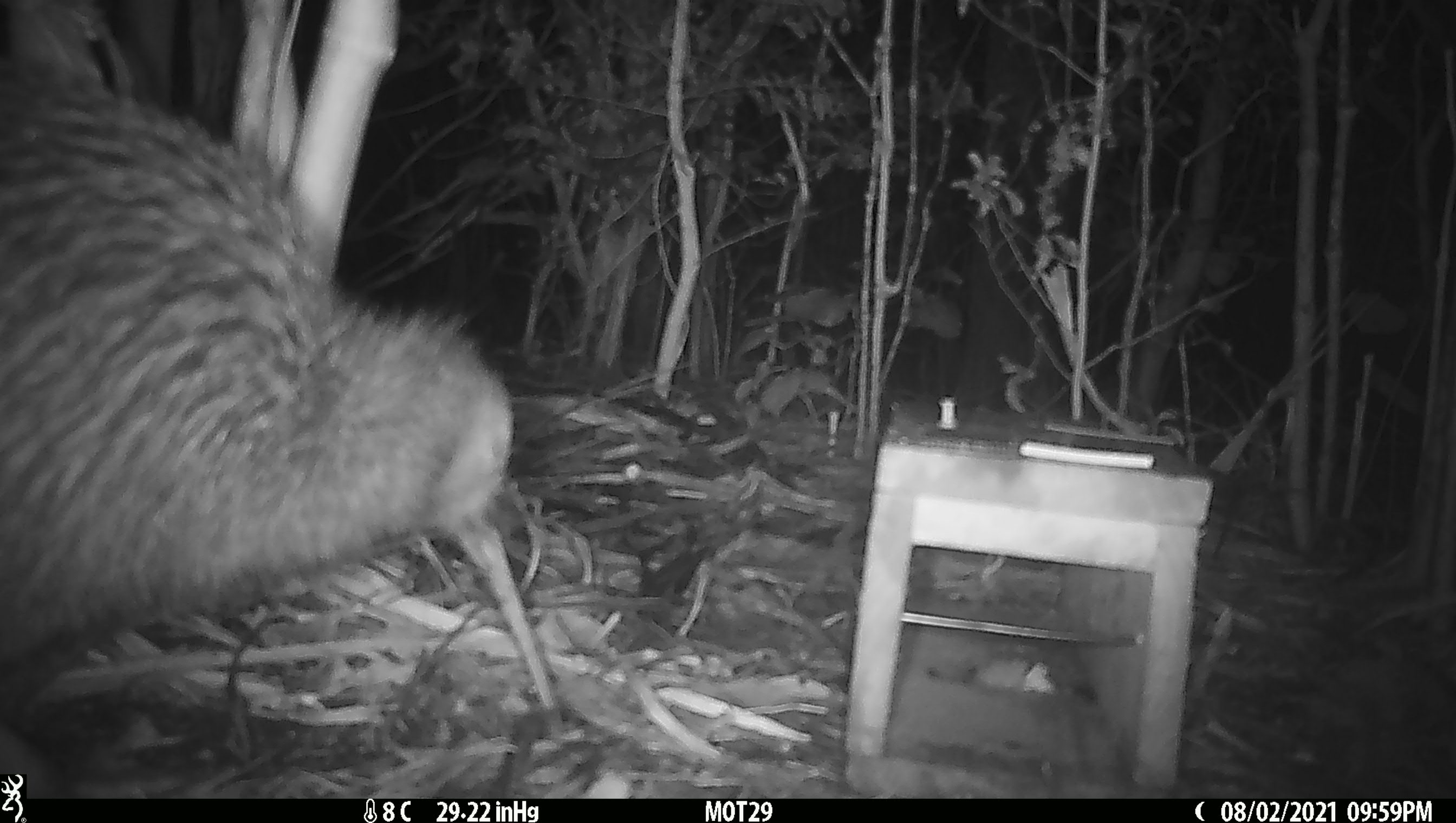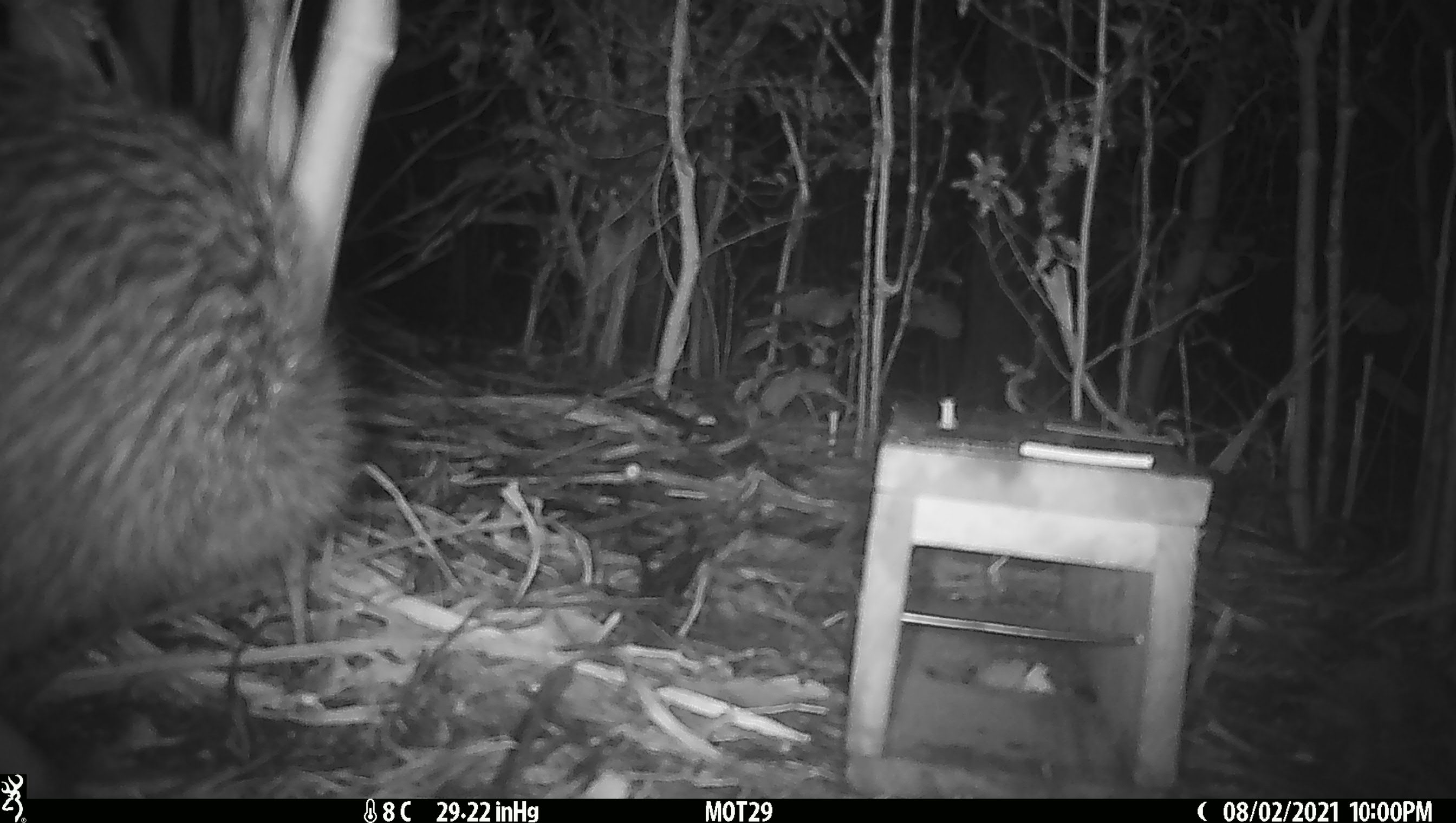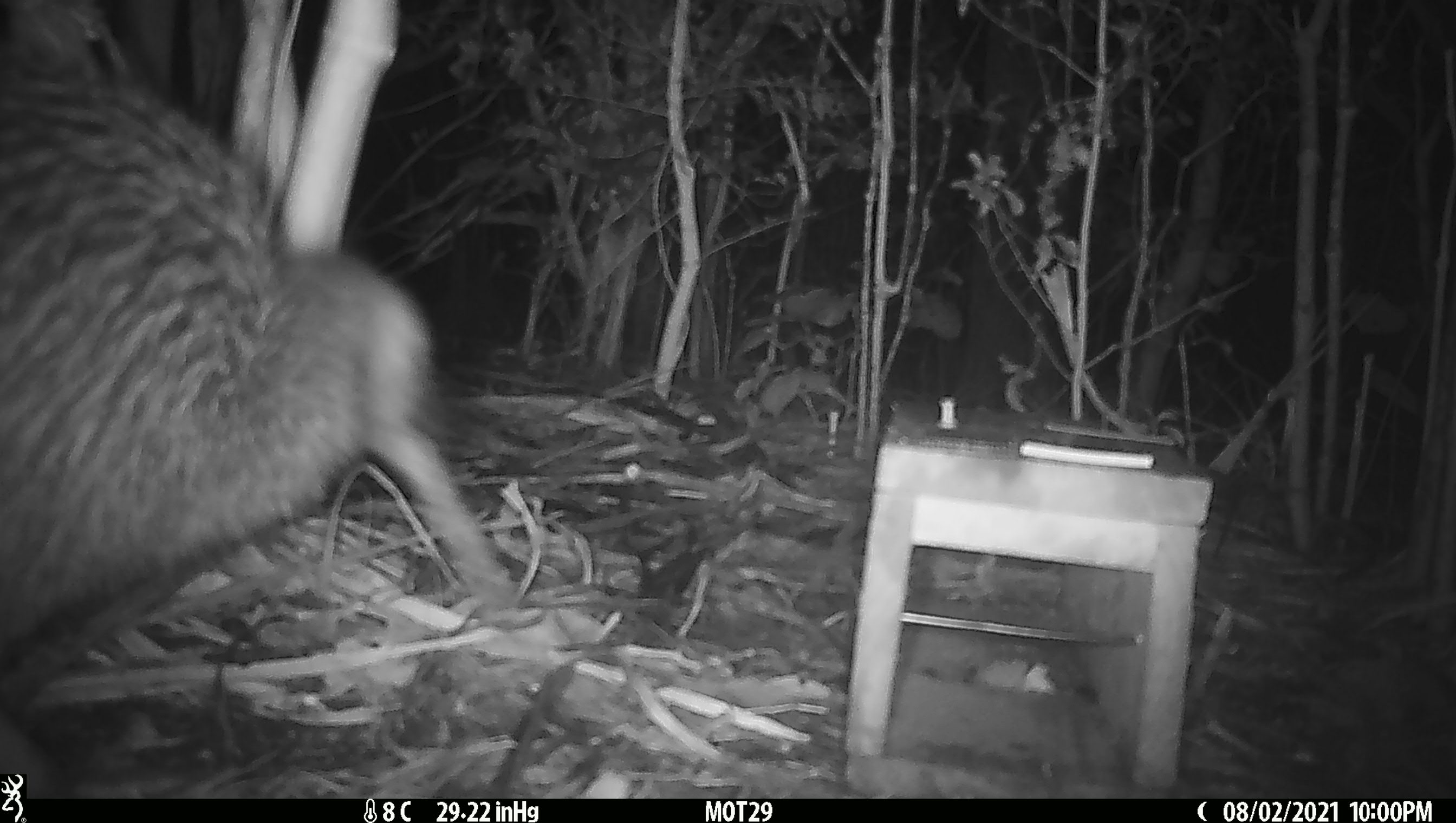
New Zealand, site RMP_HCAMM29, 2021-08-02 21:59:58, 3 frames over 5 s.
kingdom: Animalia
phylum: Chordata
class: Aves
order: Apterygiformes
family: Apterygidae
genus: Apteryx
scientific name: Apteryx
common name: kiwi